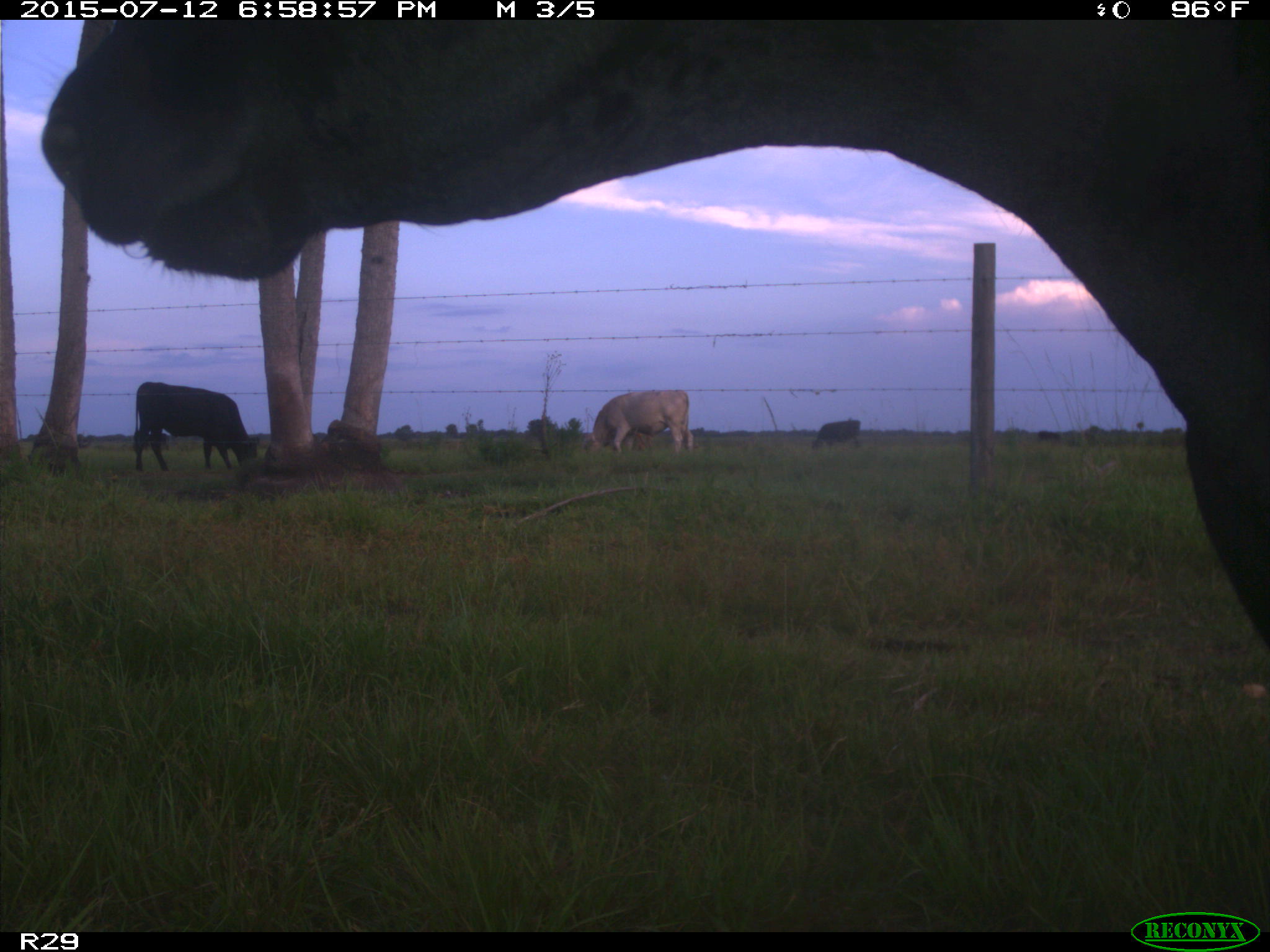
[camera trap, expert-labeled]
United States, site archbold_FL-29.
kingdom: Animalia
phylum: Chordata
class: Mammalia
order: Artiodactyla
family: Bovidae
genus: Bos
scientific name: Bos taurus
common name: domestic cow